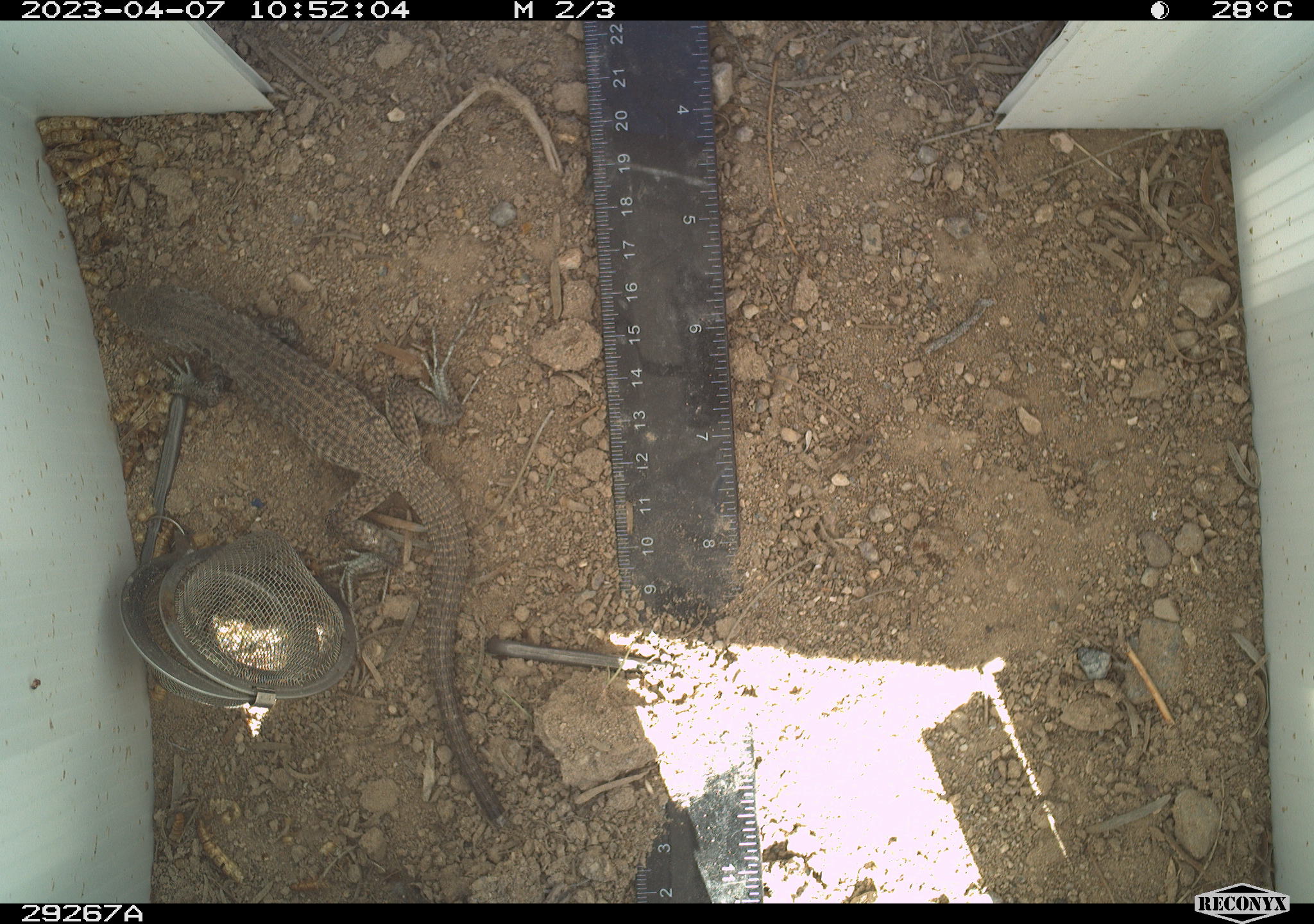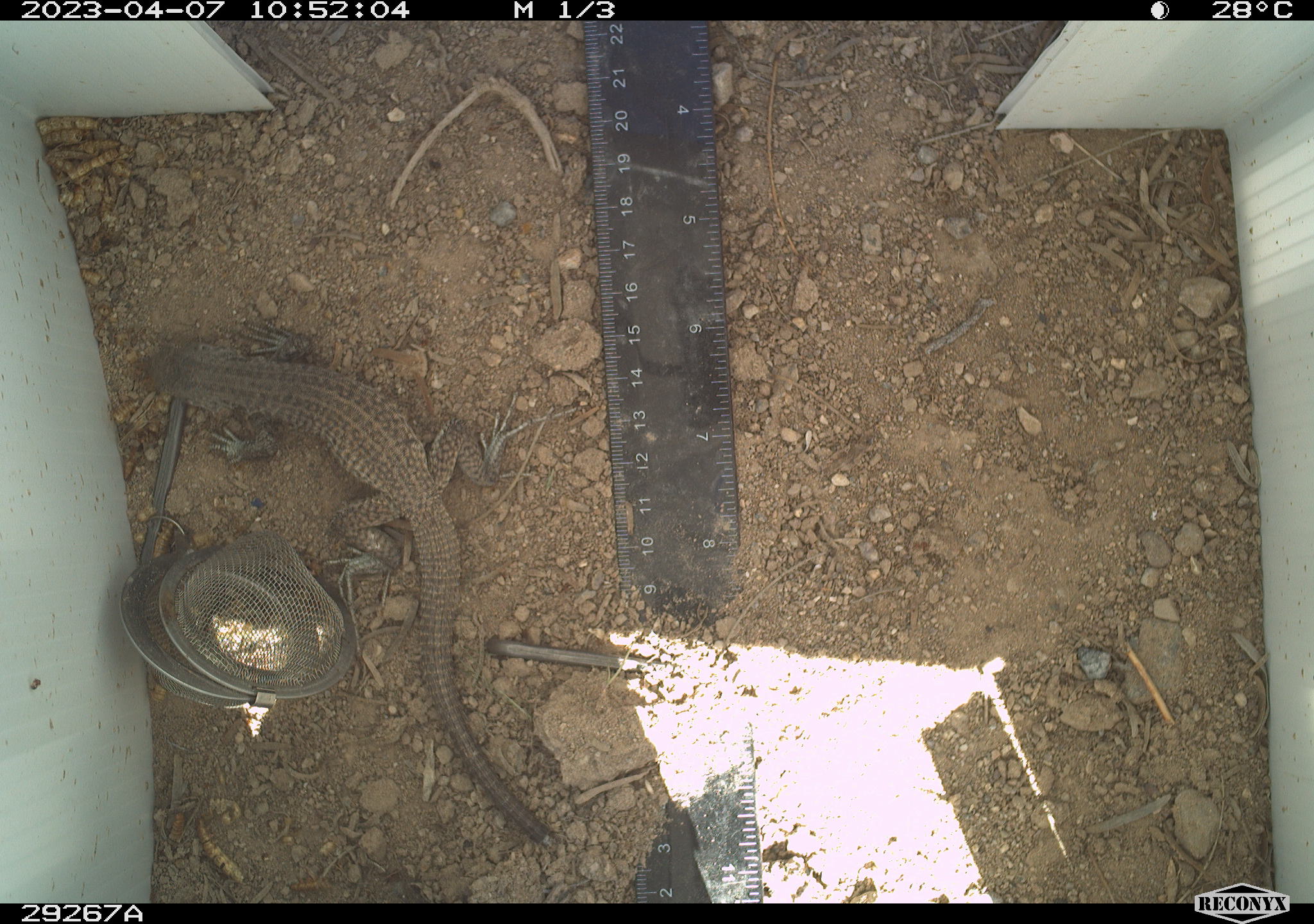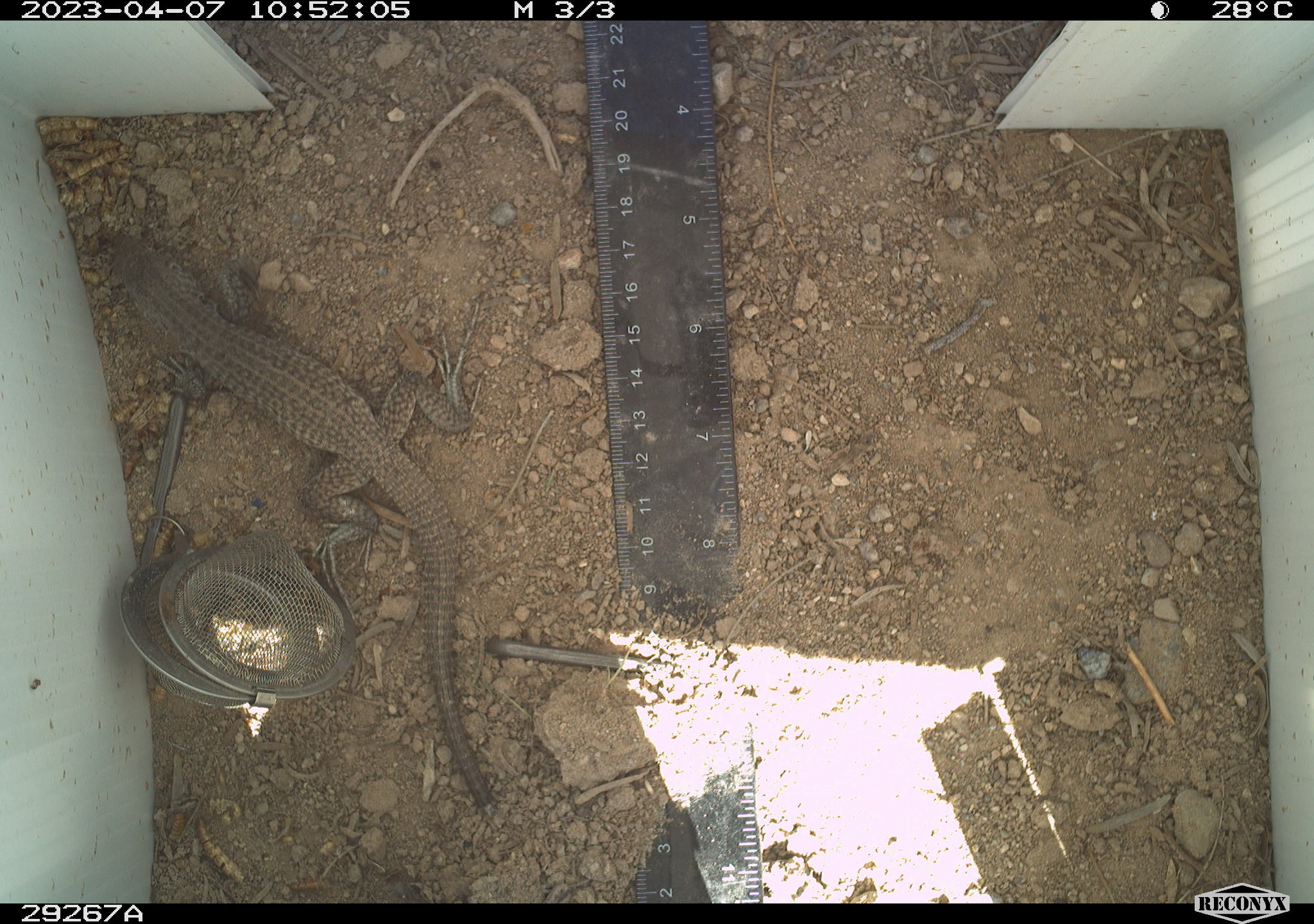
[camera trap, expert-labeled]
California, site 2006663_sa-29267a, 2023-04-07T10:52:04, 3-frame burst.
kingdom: Animalia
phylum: Chordata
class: Reptilia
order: Squamata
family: Teiidae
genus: Aspidoscelis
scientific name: Aspidoscelis tigris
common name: western whiptail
Western whiptail (Aspidoscelis tigris).